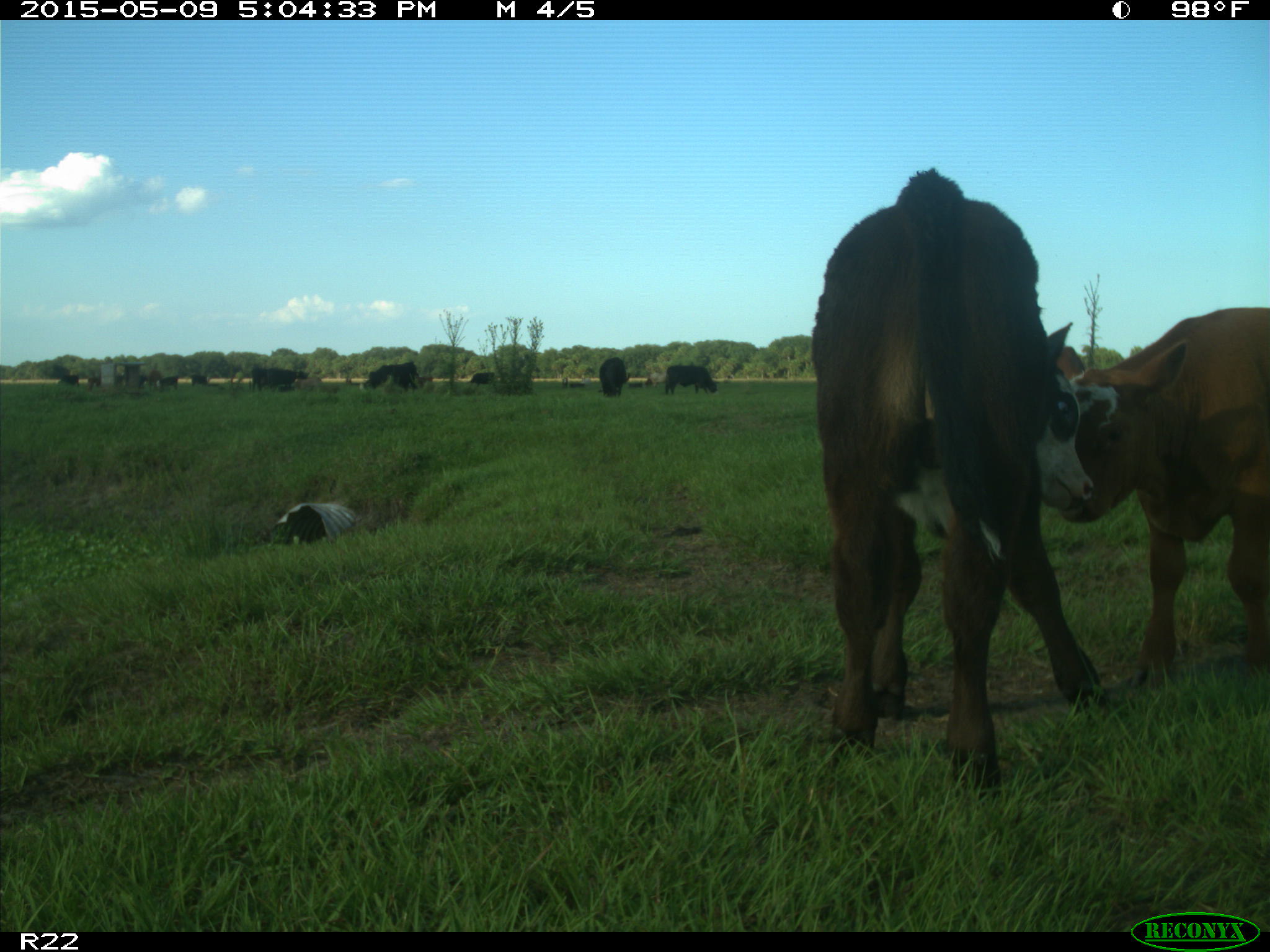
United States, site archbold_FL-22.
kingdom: Animalia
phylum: Chordata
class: Mammalia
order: Artiodactyla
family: Bovidae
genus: Bos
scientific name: Bos taurus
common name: domestic cow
Bos taurus (domestic cow).